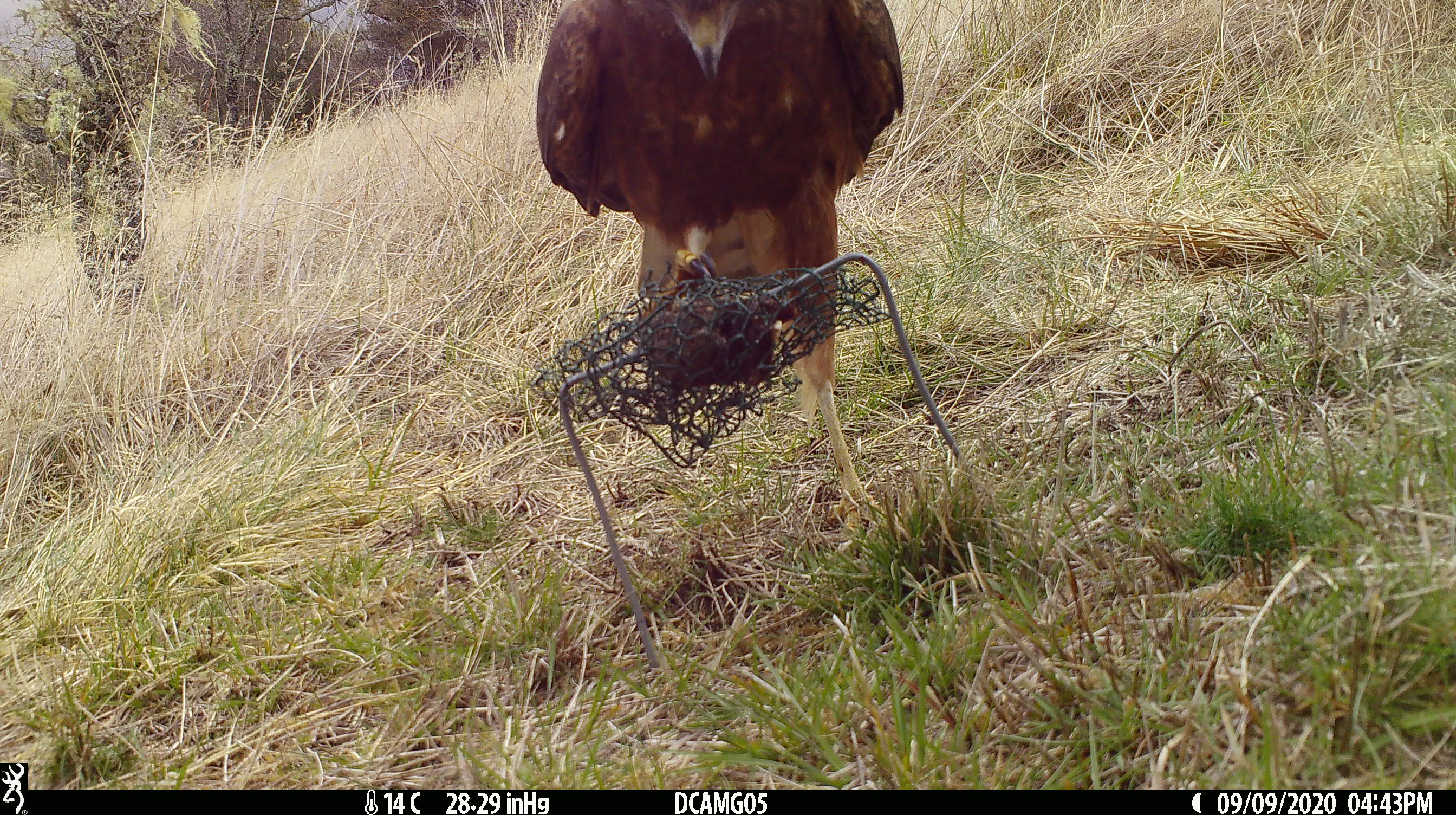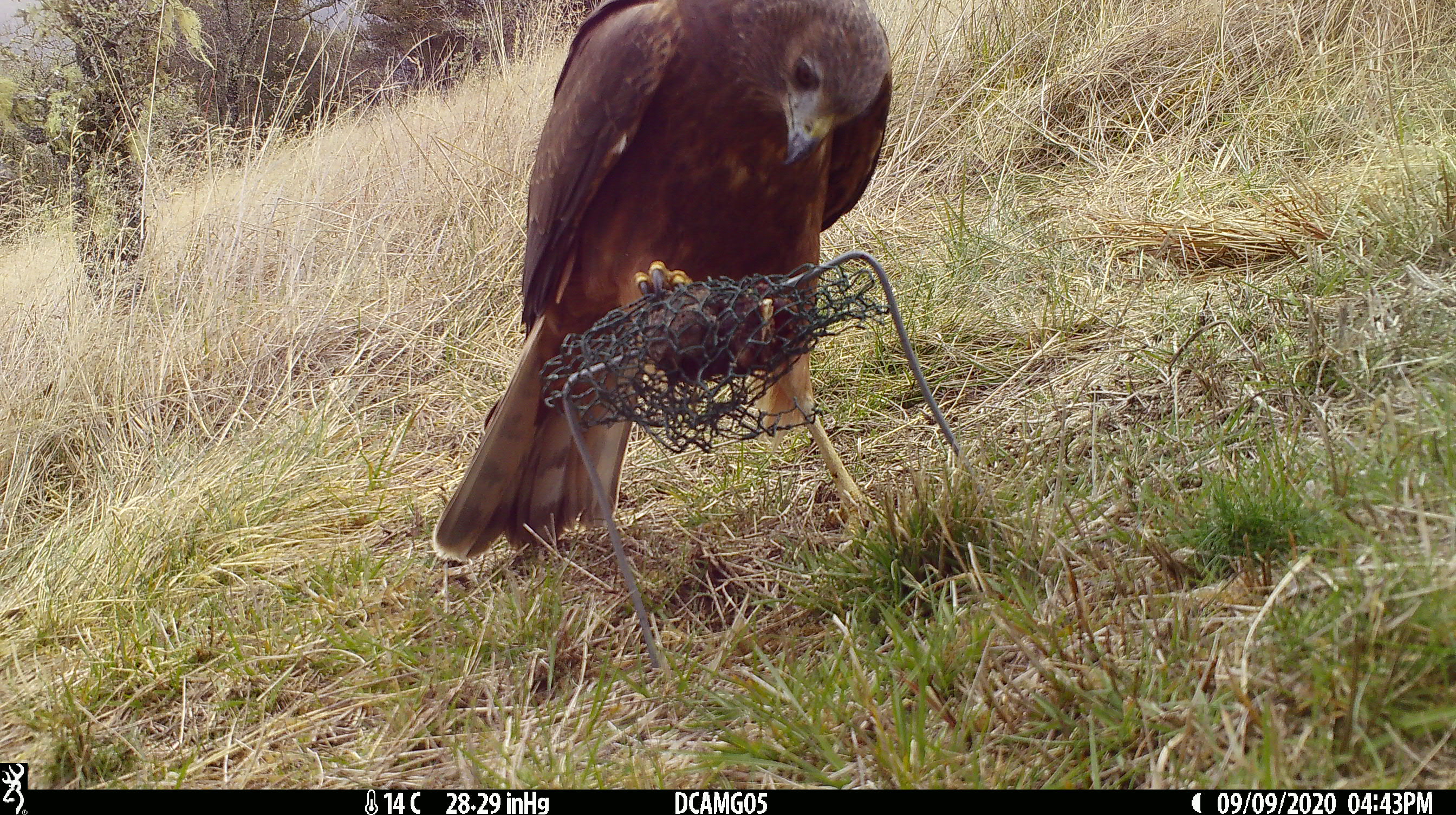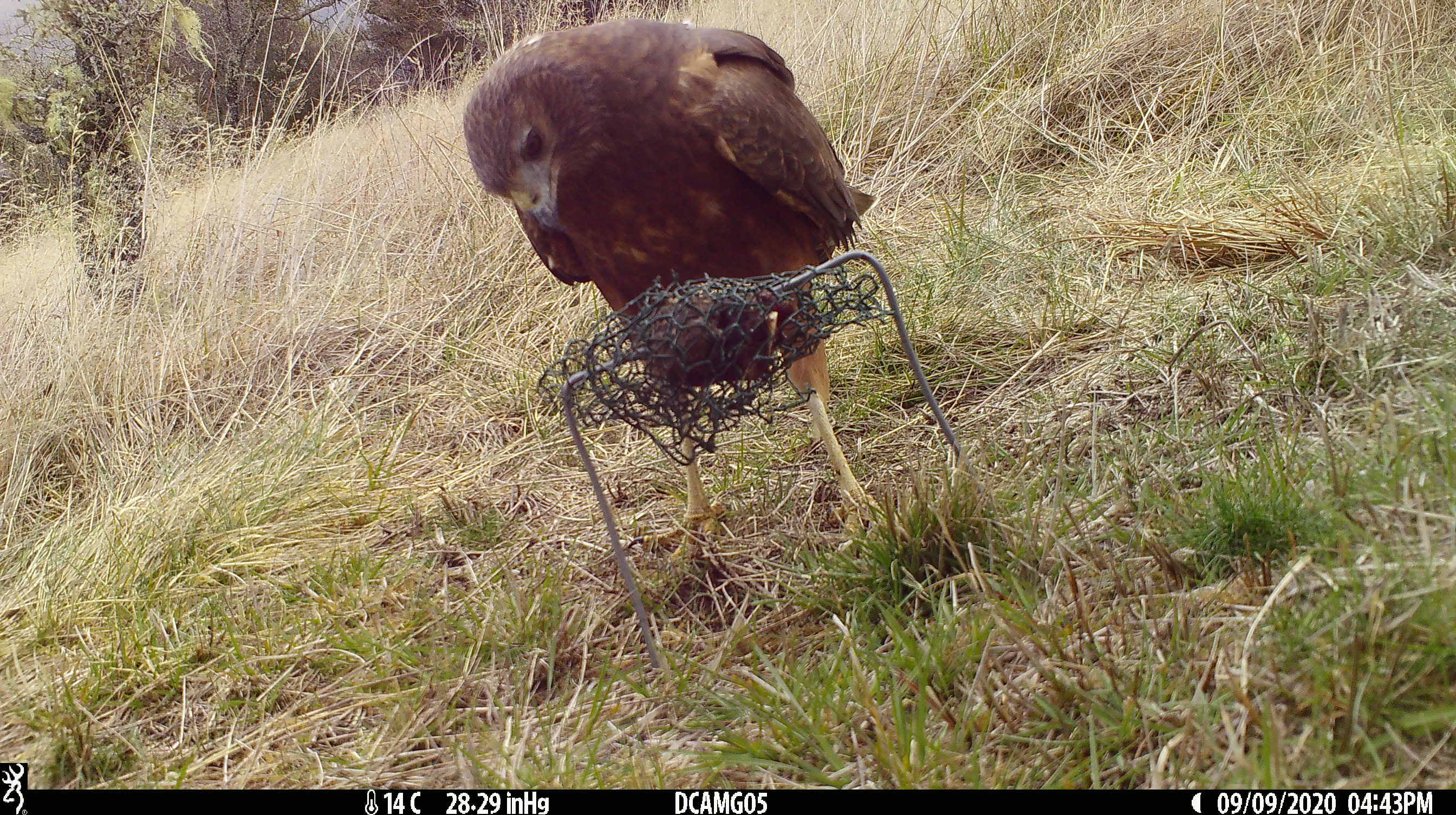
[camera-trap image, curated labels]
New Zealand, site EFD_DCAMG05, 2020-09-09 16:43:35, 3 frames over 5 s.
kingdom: Animalia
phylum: Chordata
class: Aves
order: Accipitriformes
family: Accipitridae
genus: Circus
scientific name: Circus approximans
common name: swamp harrier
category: harrier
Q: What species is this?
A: Harrier (swamp harrier) (Circus approximans).